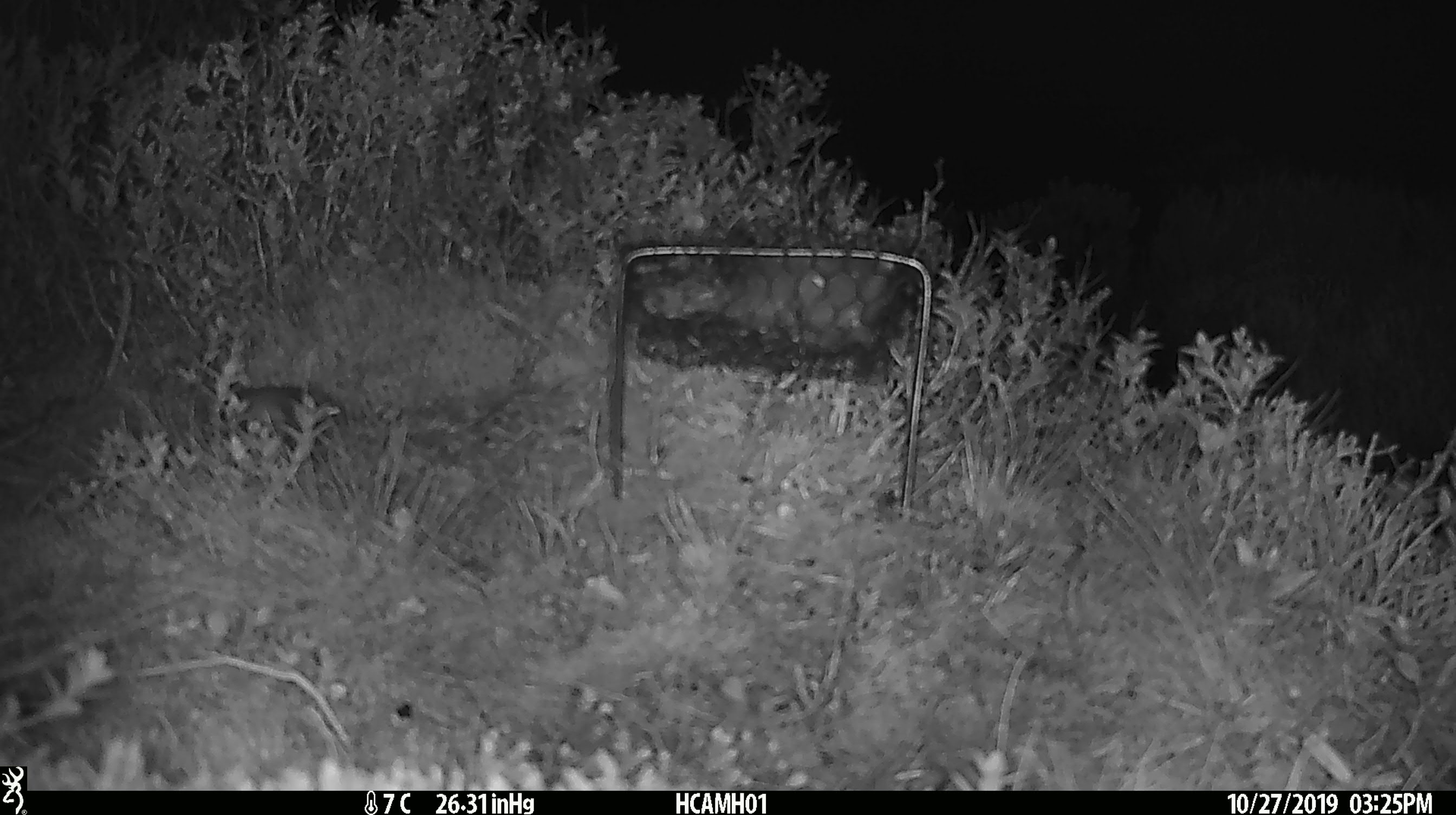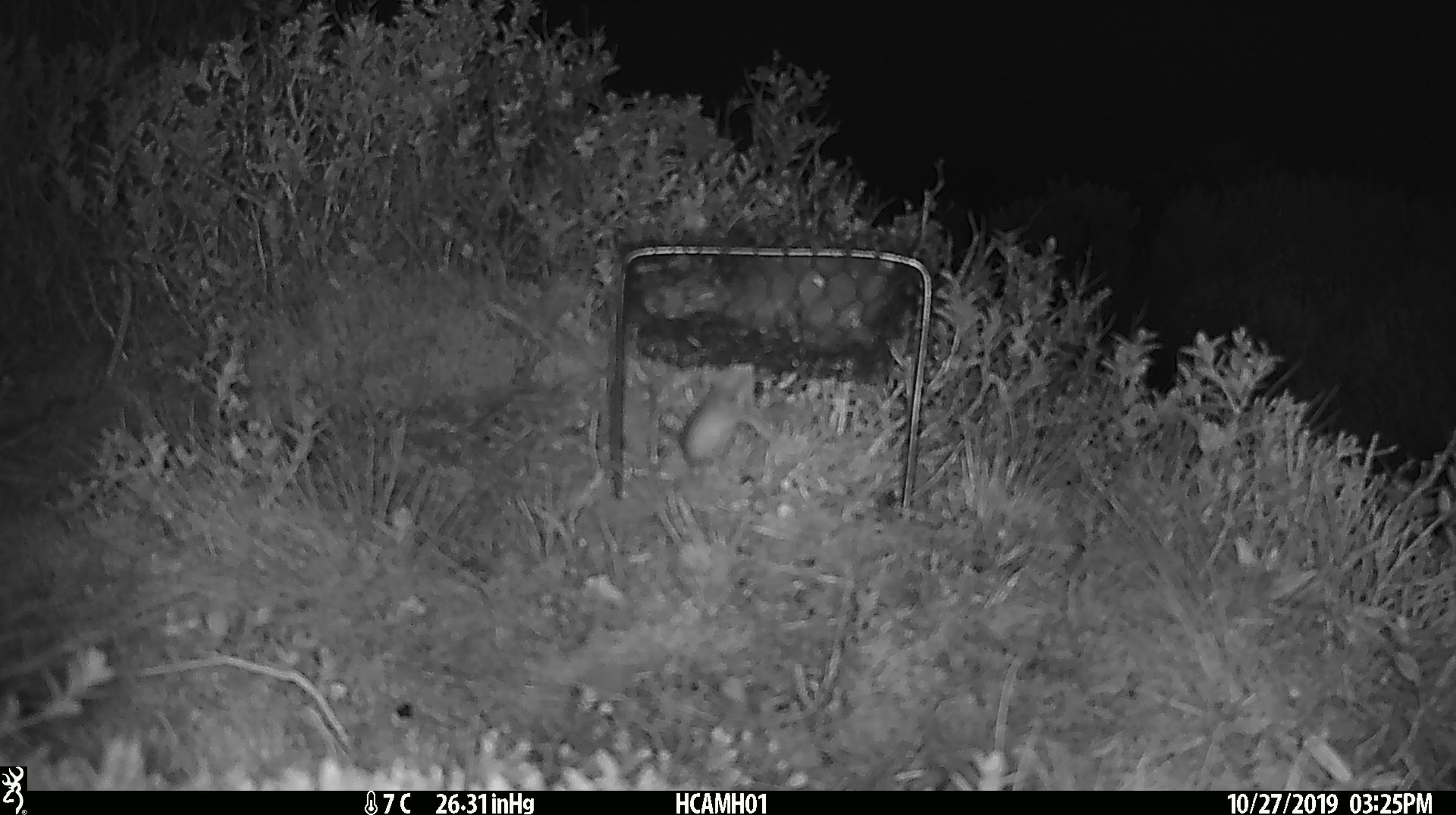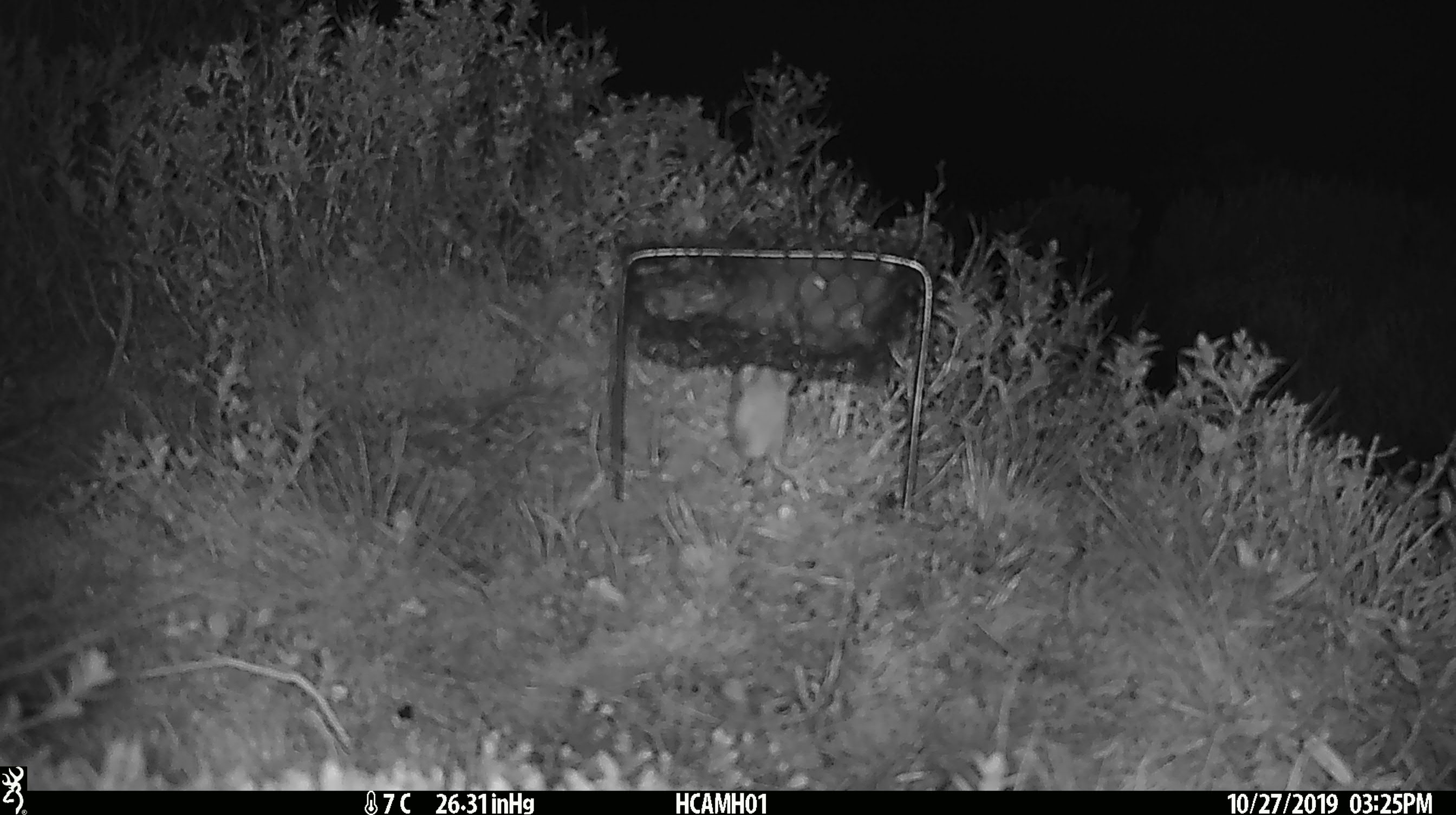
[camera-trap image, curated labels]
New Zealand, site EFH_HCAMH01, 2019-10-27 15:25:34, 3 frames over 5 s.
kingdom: Animalia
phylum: Chordata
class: Mammalia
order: Rodentia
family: Muridae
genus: Mus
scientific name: Mus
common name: mouse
Mouse (Mus).